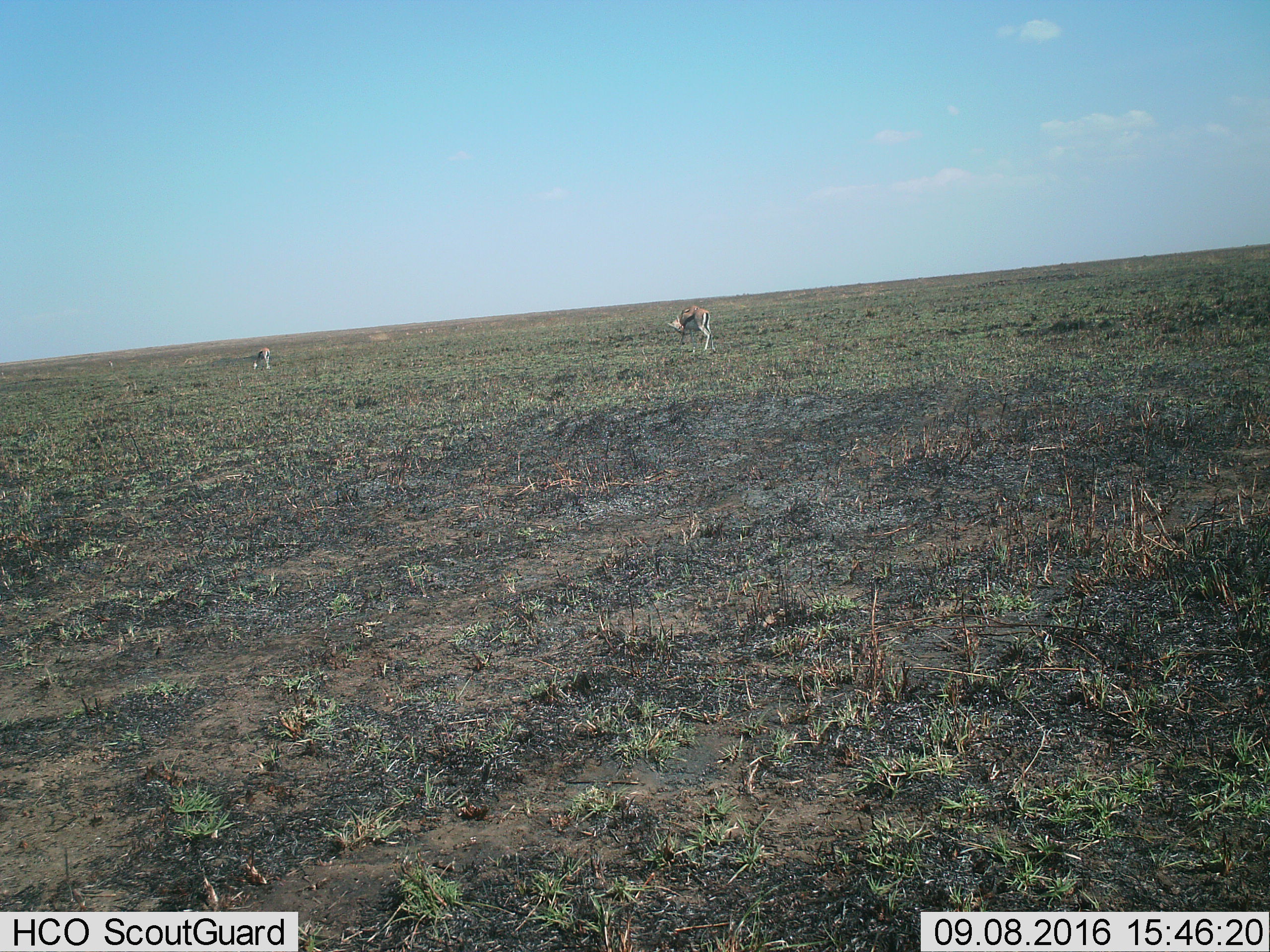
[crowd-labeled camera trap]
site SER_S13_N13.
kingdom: Animalia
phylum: Chordata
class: Mammalia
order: Artiodactyla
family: Bovidae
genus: Eudorcas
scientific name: Eudorcas thomsonii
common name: thomson's gazelle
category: gazellethomsons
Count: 2.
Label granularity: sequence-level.